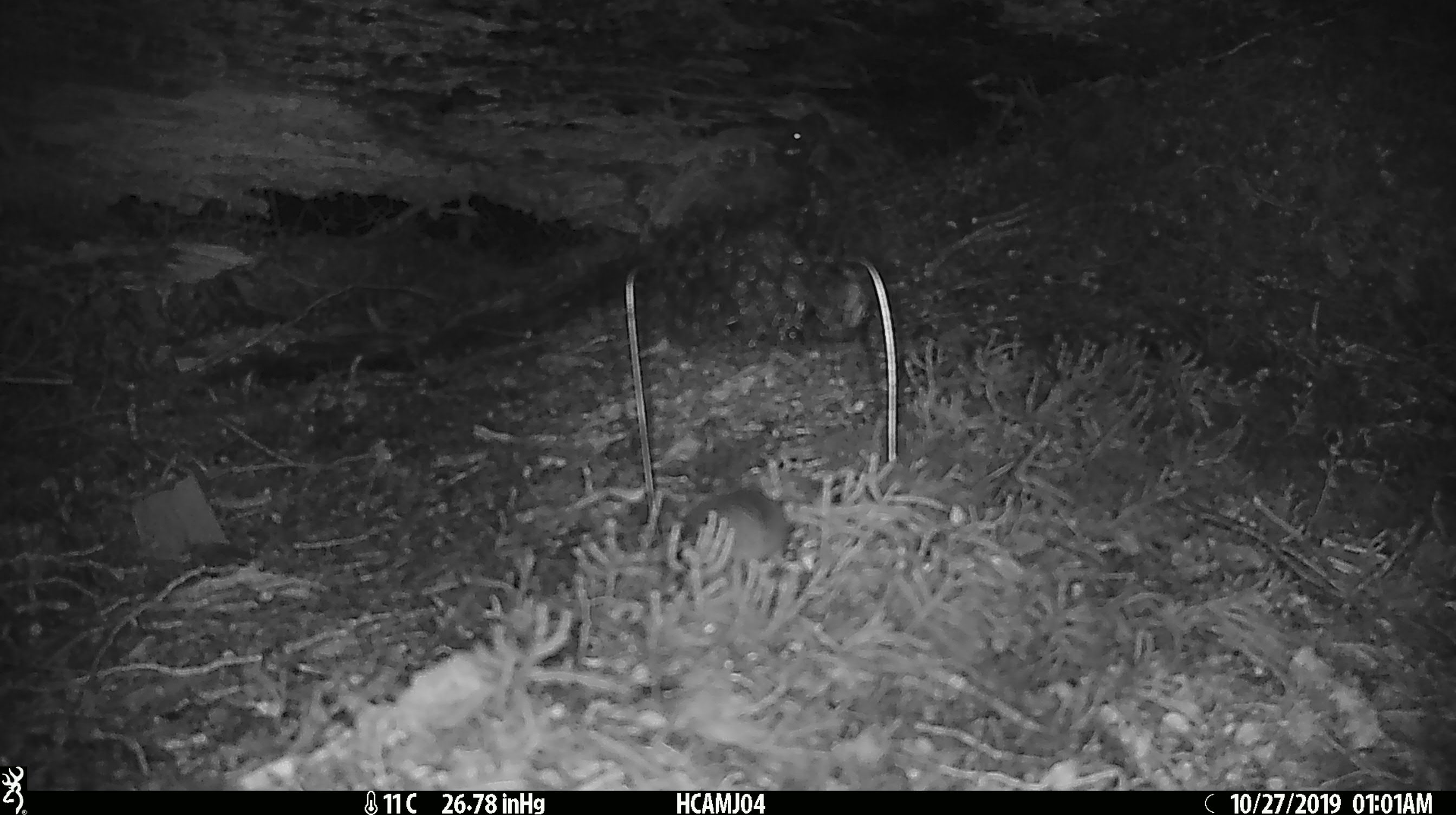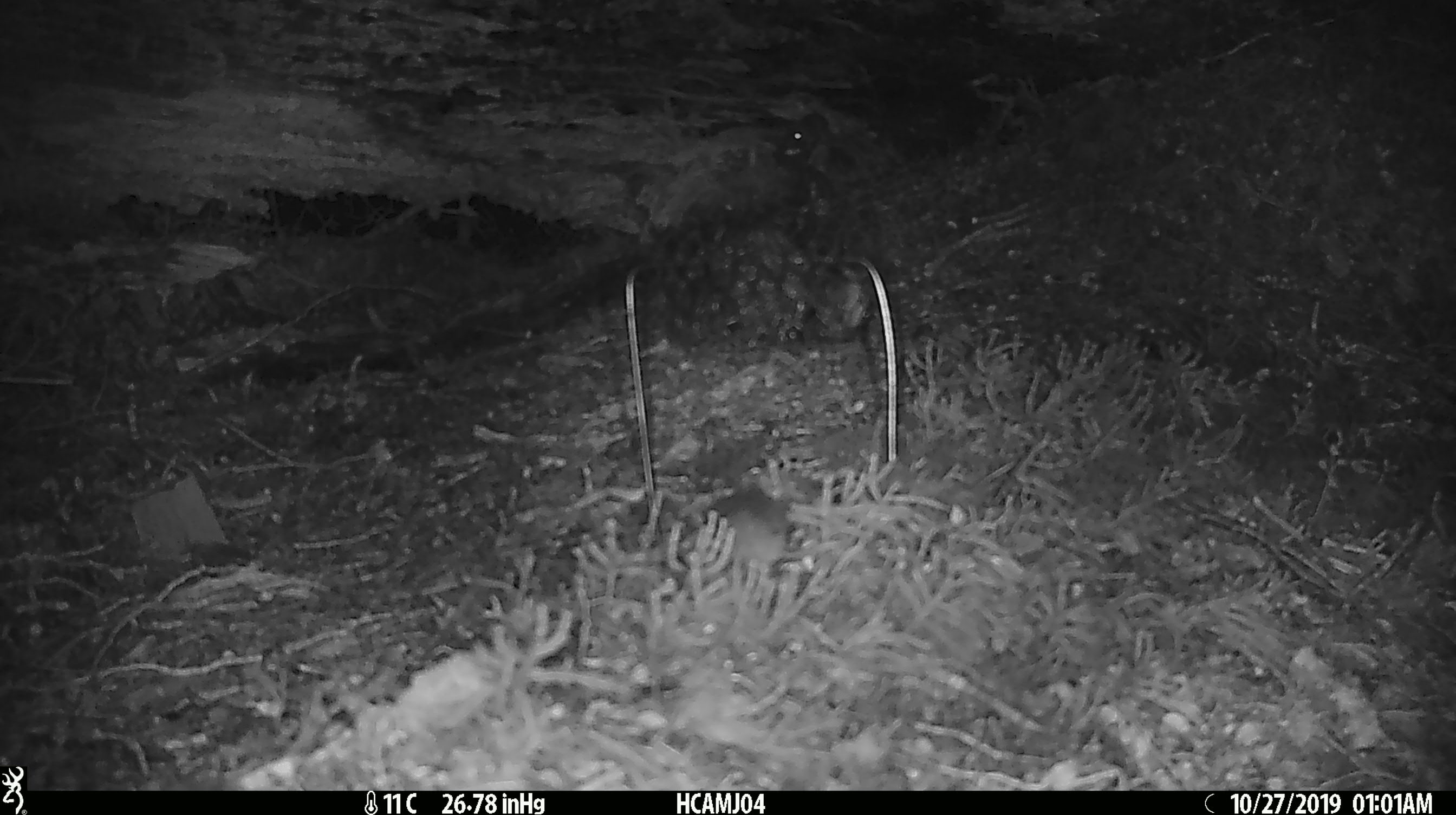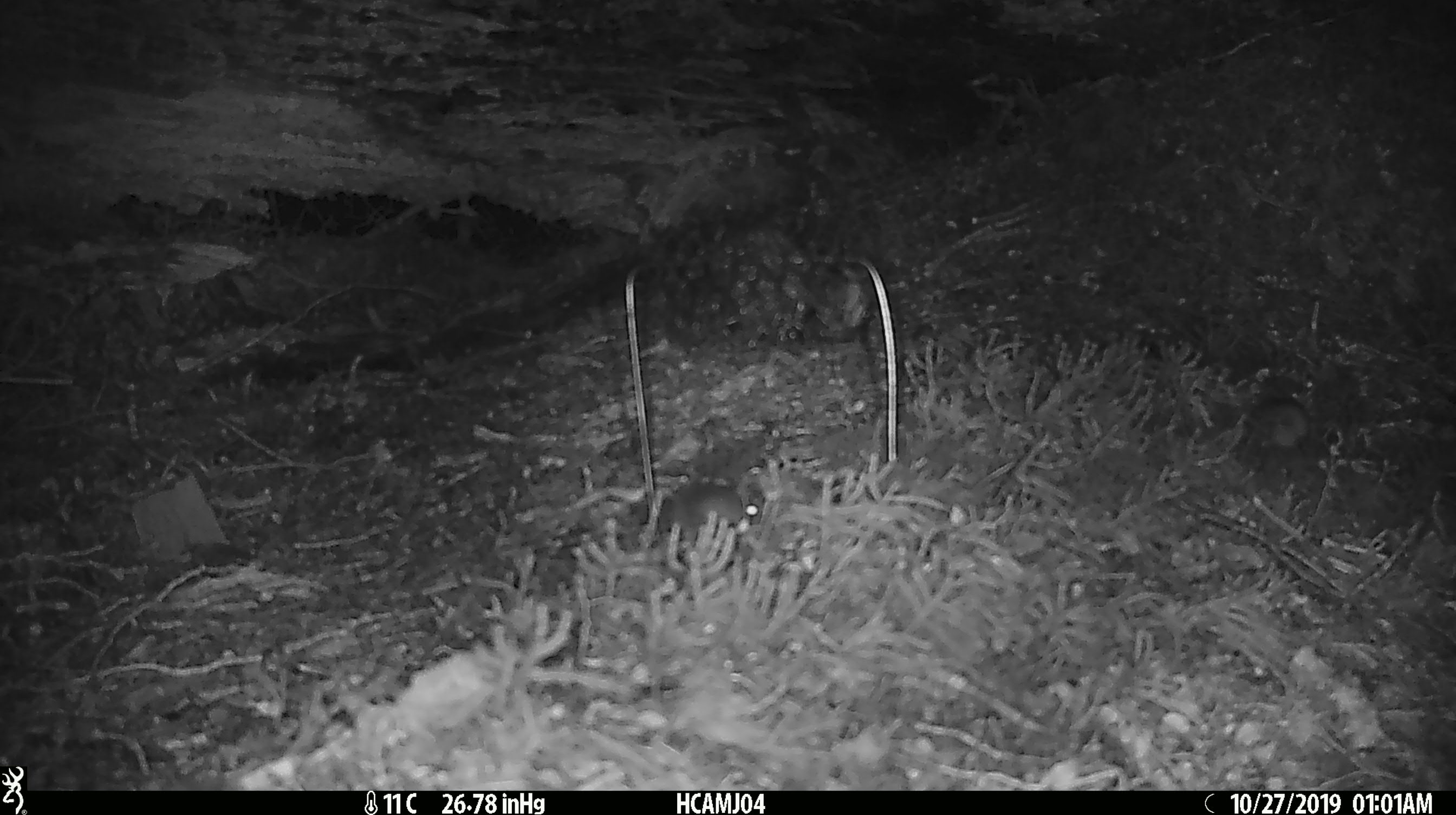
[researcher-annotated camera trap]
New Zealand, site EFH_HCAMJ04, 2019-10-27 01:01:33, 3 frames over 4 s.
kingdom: Animalia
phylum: Chordata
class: Mammalia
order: Rodentia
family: Muridae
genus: Mus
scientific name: Mus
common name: mouse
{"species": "mouse (Mus)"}